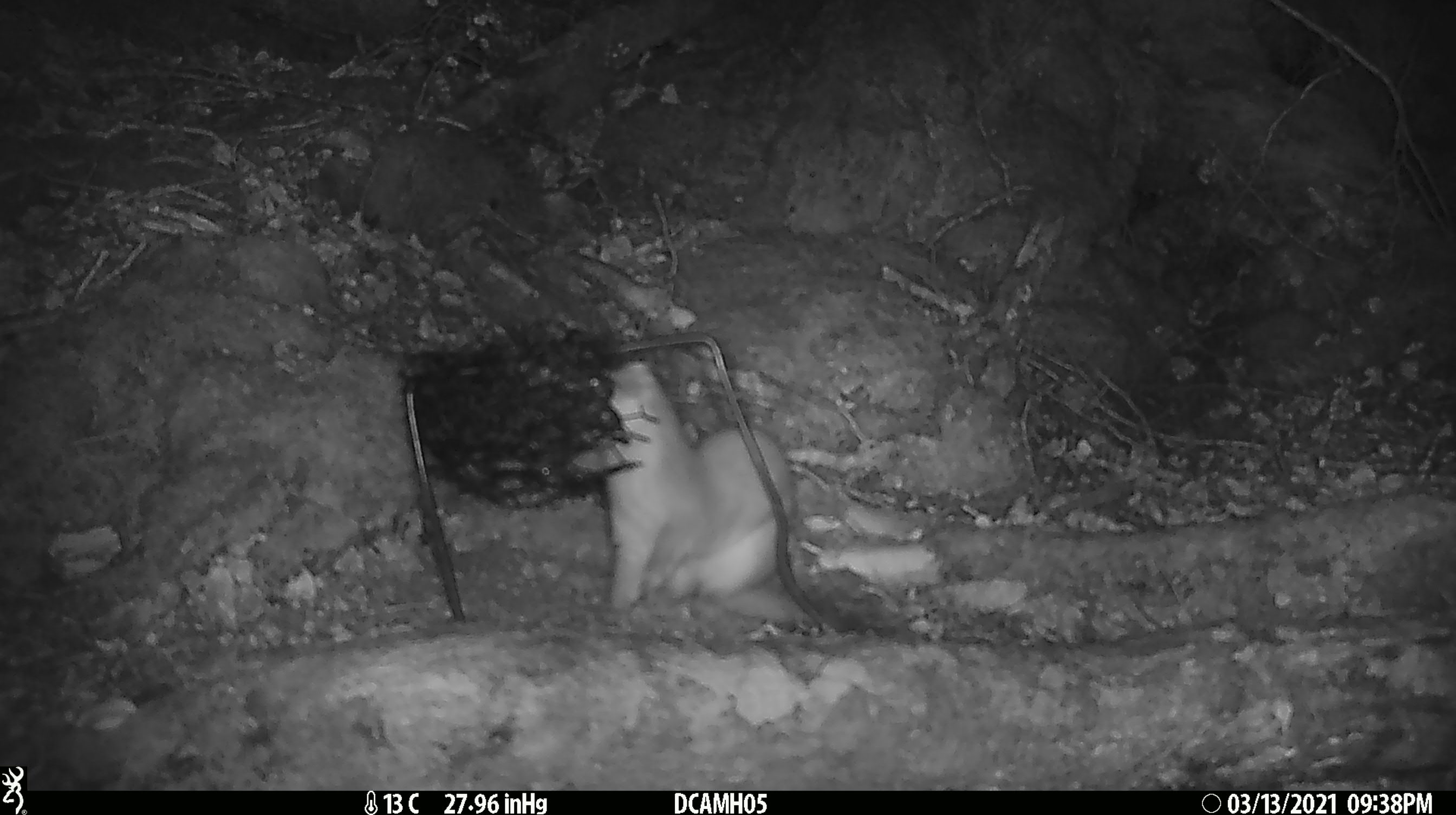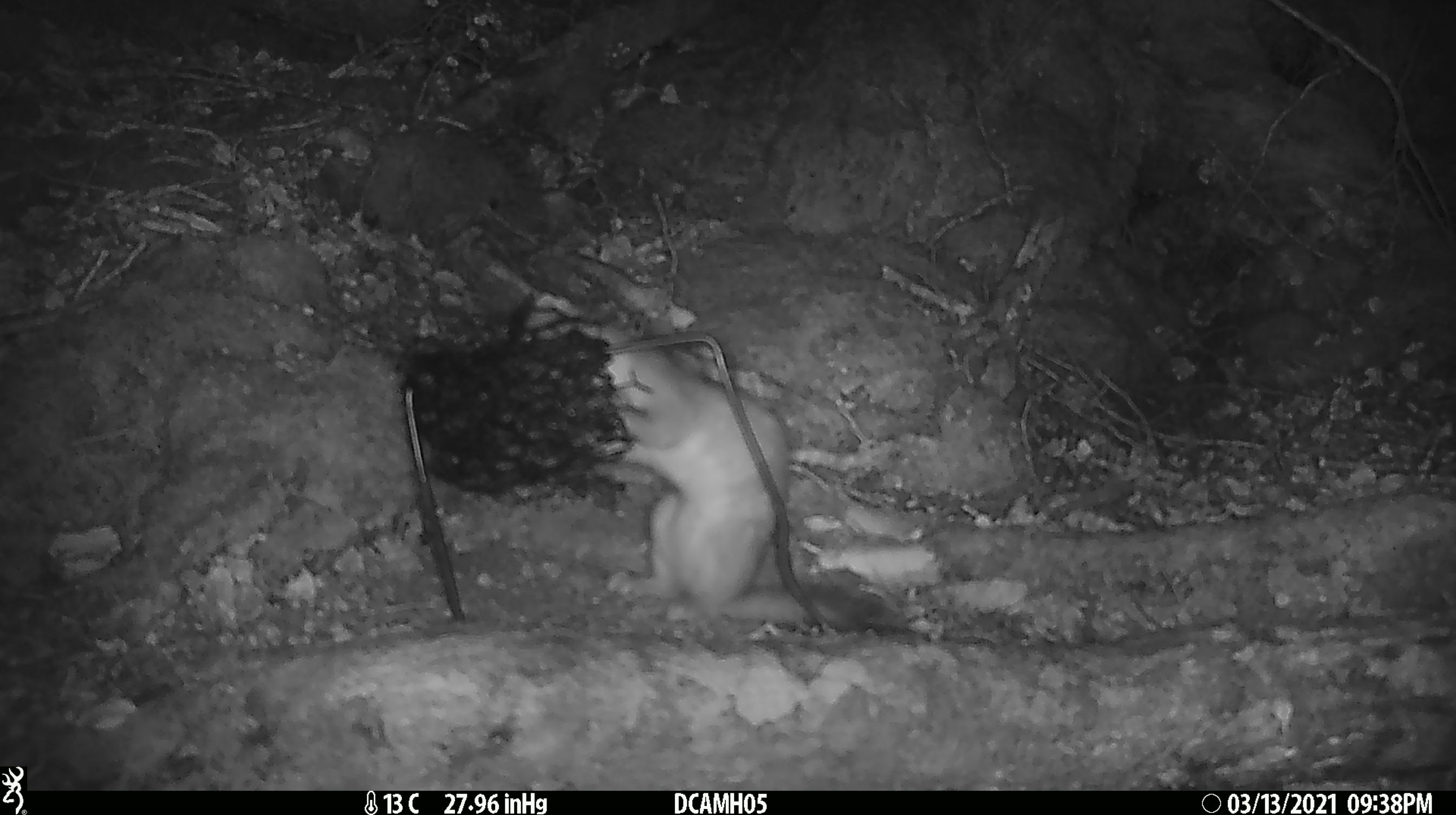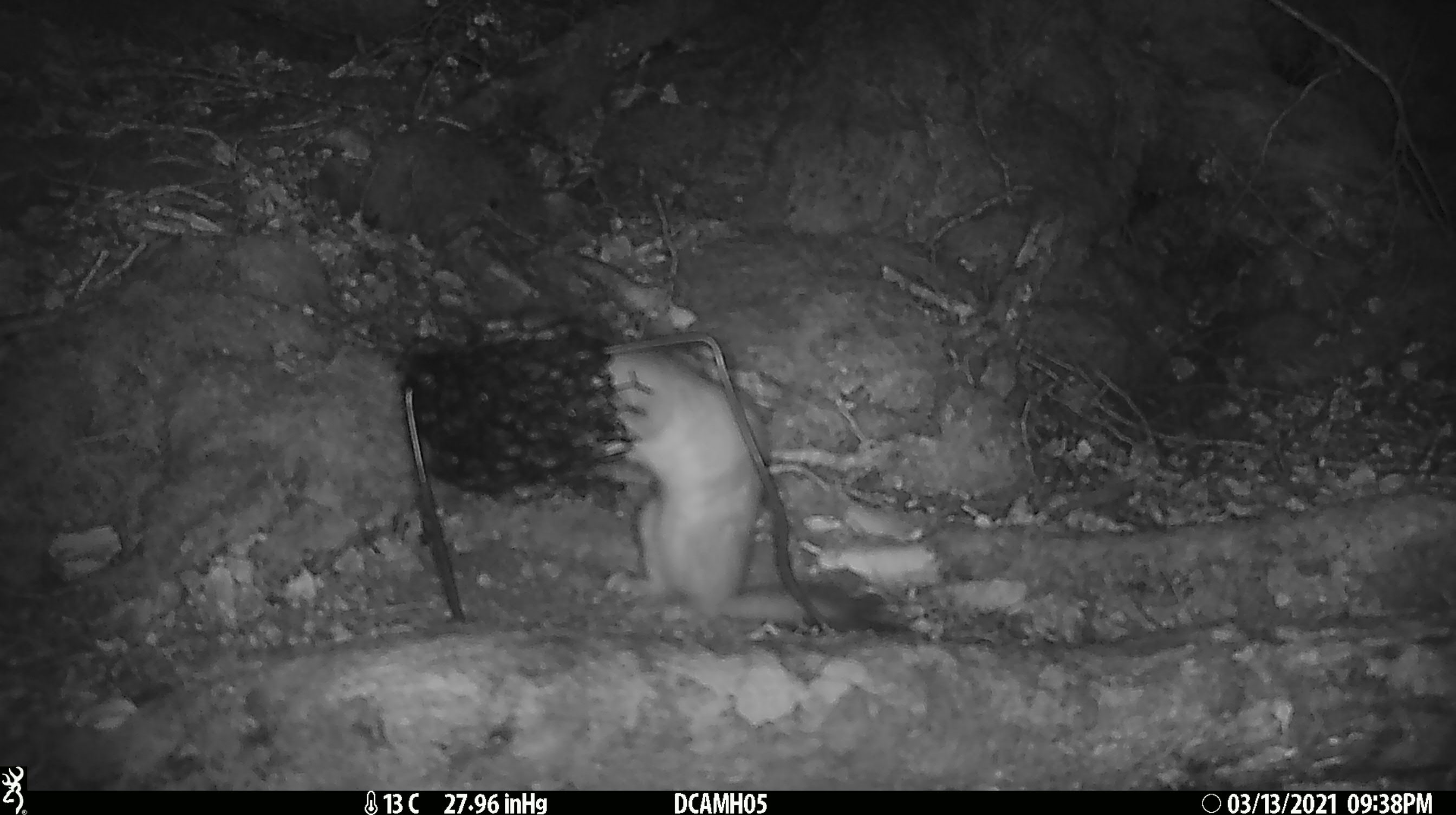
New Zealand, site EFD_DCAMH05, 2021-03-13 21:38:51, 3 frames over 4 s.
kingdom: Animalia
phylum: Chordata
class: Mammalia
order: Carnivora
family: Mustelidae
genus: Mustela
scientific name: Mustela erminea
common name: stoat